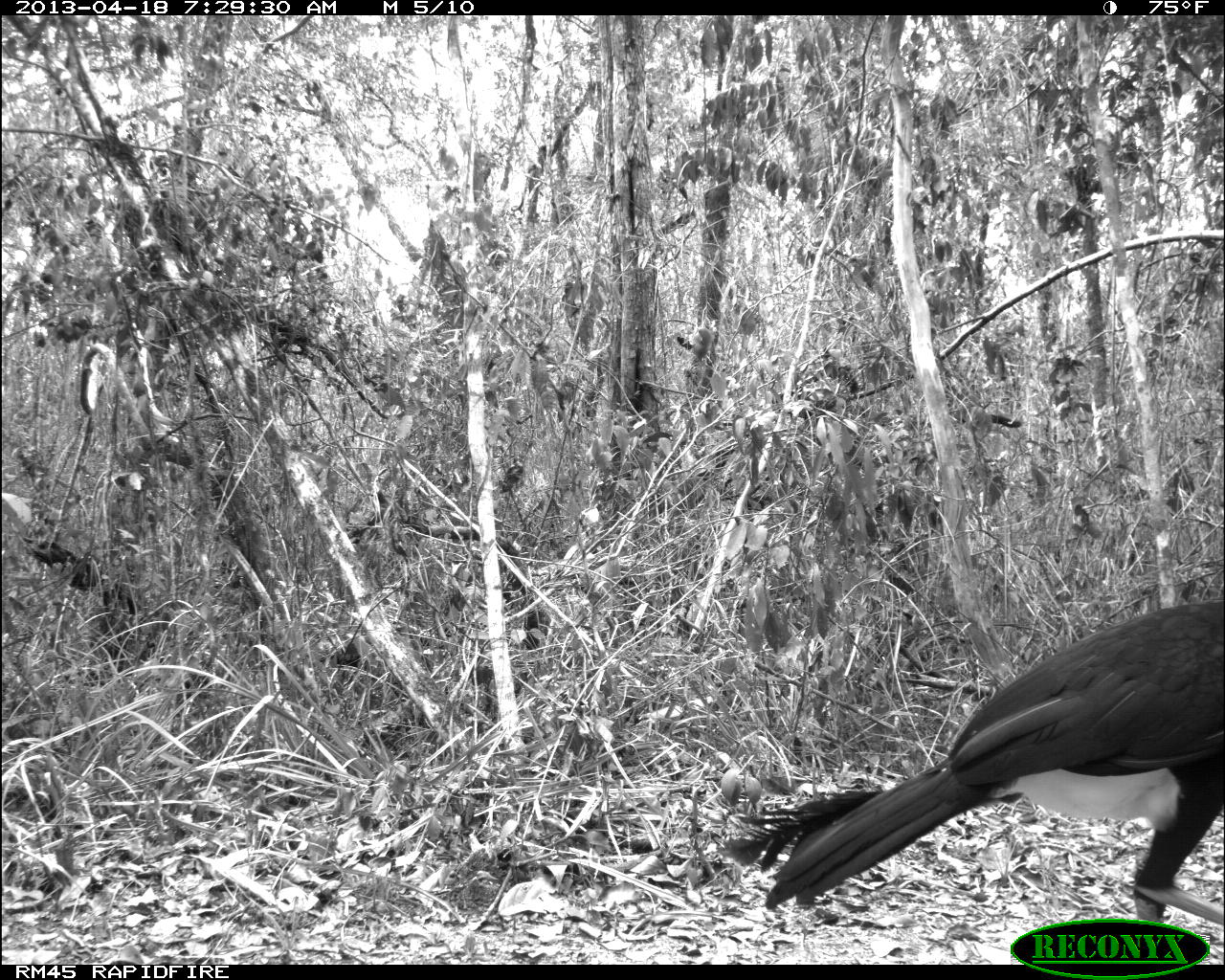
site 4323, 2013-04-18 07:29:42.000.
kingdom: Animalia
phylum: Chordata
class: Aves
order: Galliformes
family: Cracidae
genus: Crax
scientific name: Crax rubra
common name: great curassow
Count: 3.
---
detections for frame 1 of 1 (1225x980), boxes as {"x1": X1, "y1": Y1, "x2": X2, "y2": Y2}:
crax rubra: {"x1": 720, "y1": 597, "x2": 1225, "y2": 923}